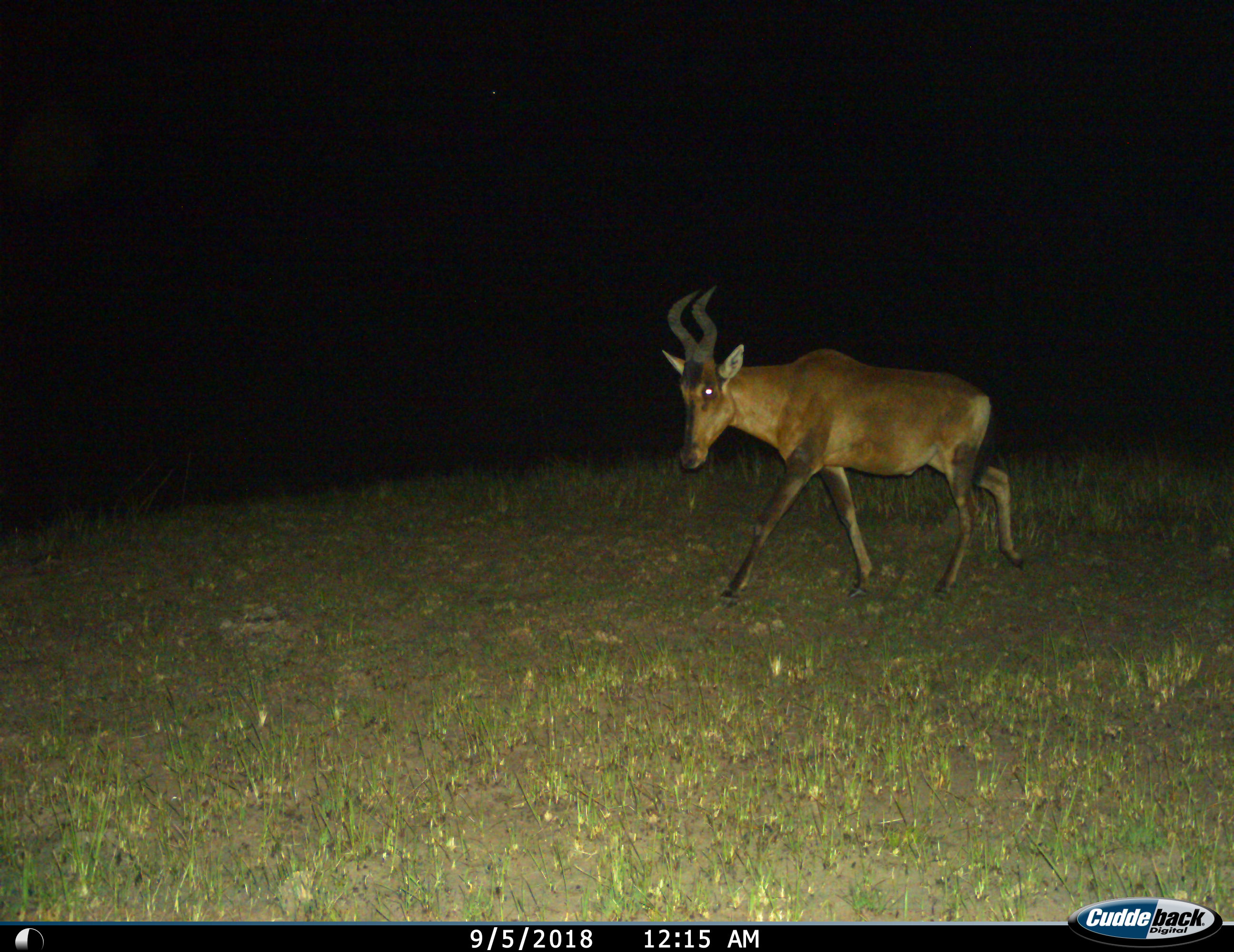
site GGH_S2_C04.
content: unidentified animal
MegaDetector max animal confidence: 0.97